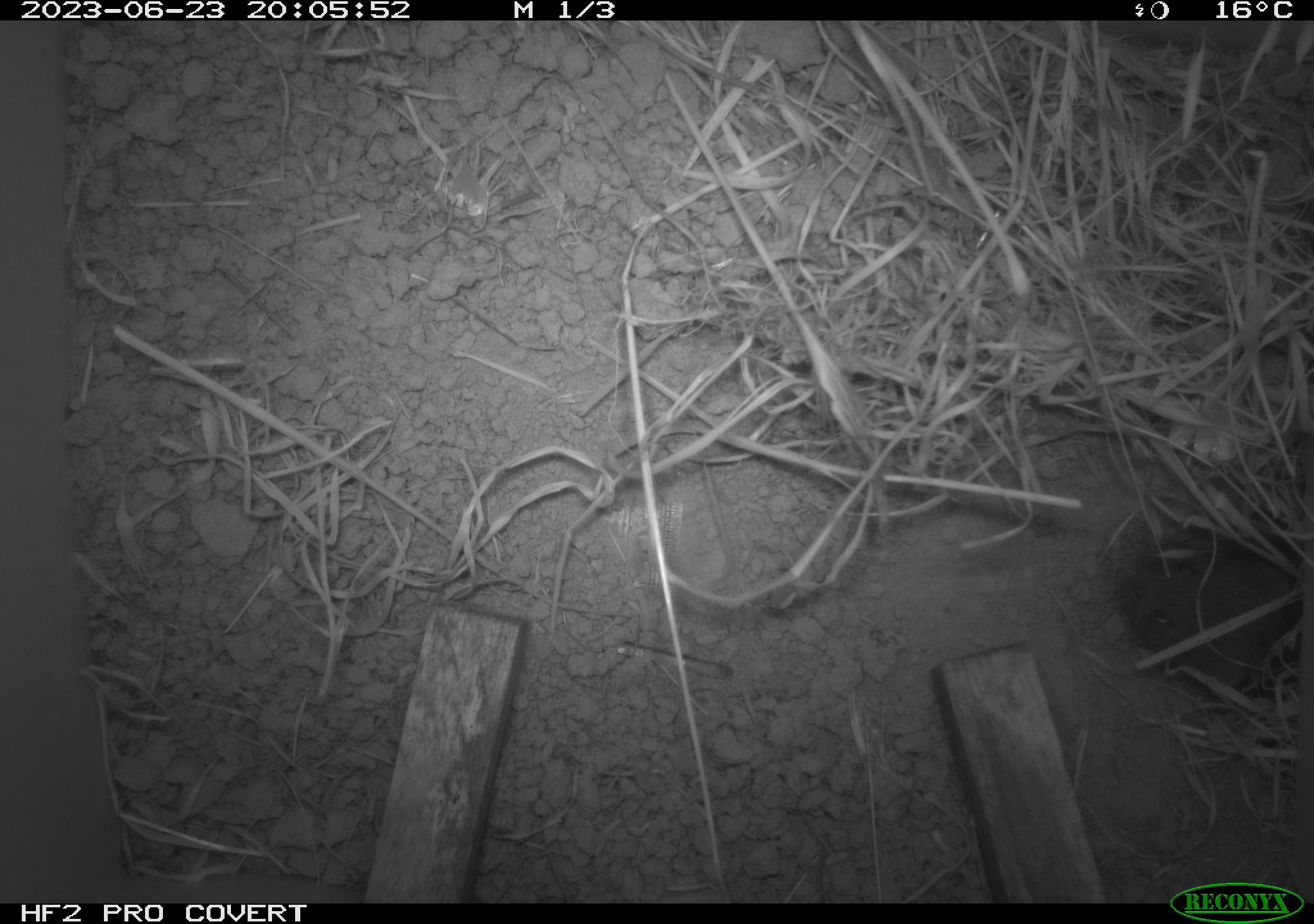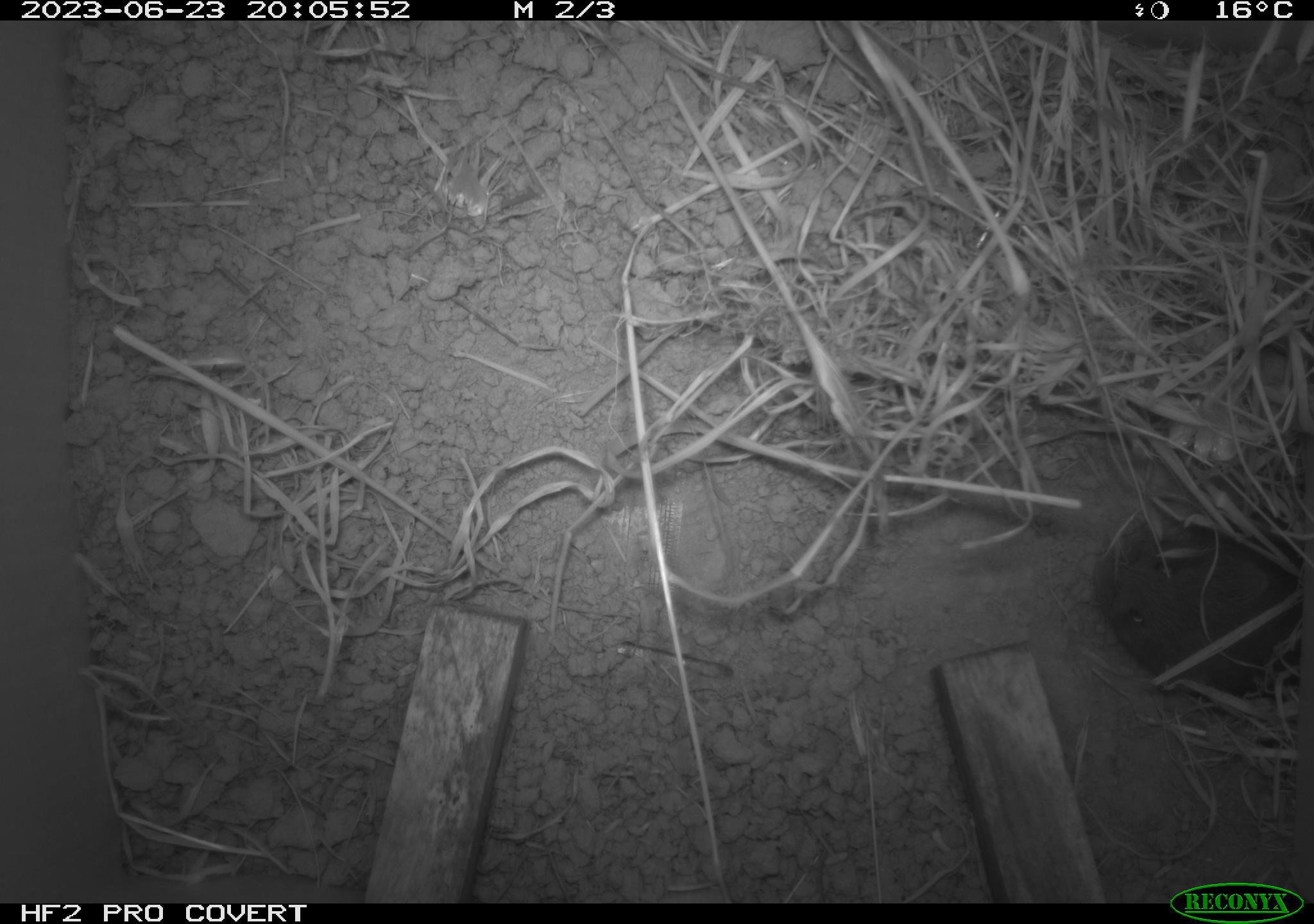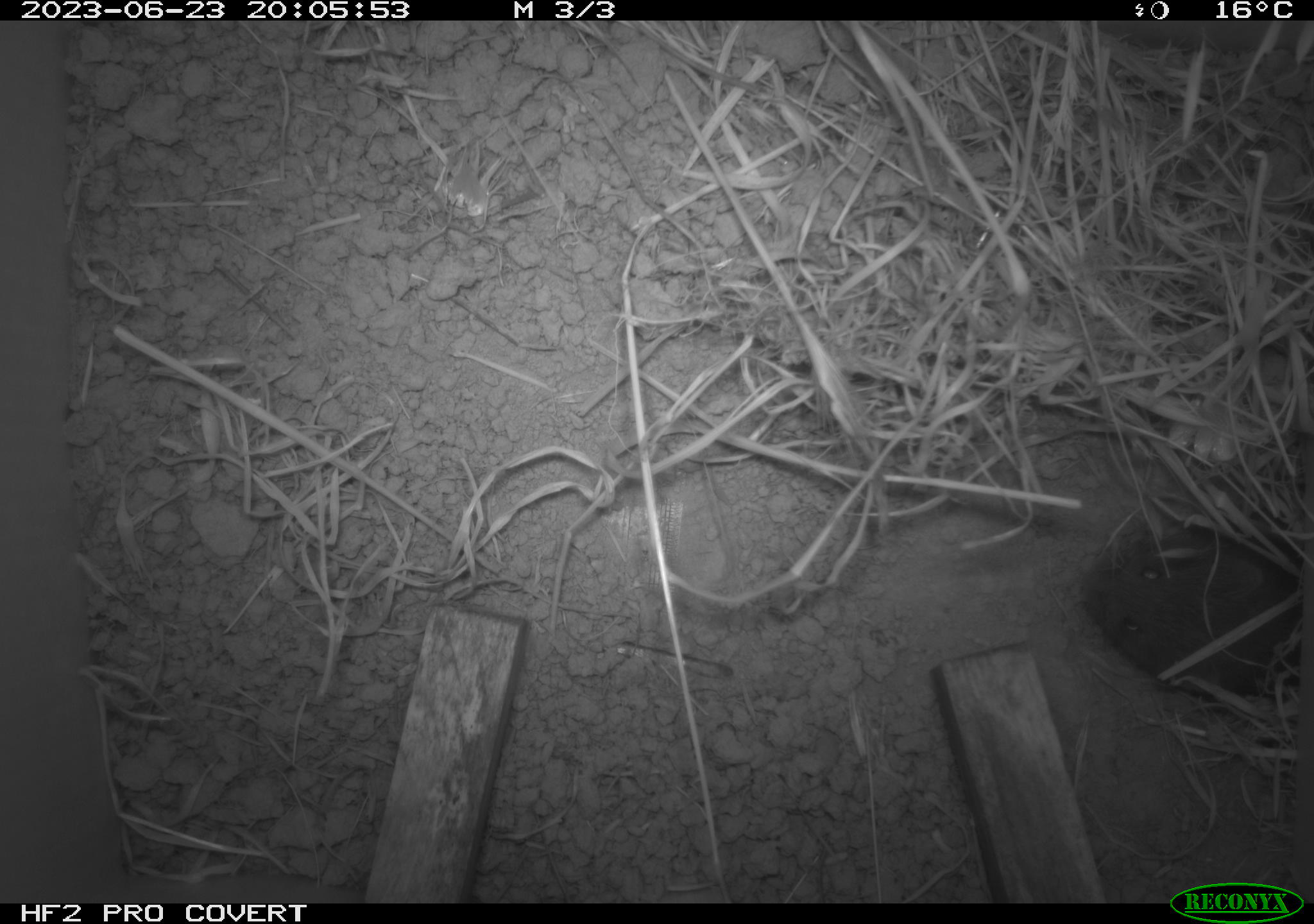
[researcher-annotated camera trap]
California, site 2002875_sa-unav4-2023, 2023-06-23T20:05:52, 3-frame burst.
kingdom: Animalia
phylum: Chordata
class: Mammalia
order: Rodentia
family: Cricetidae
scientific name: Arvicolinae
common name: voles, lemmings, and muskrats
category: arvicolinae subfamily